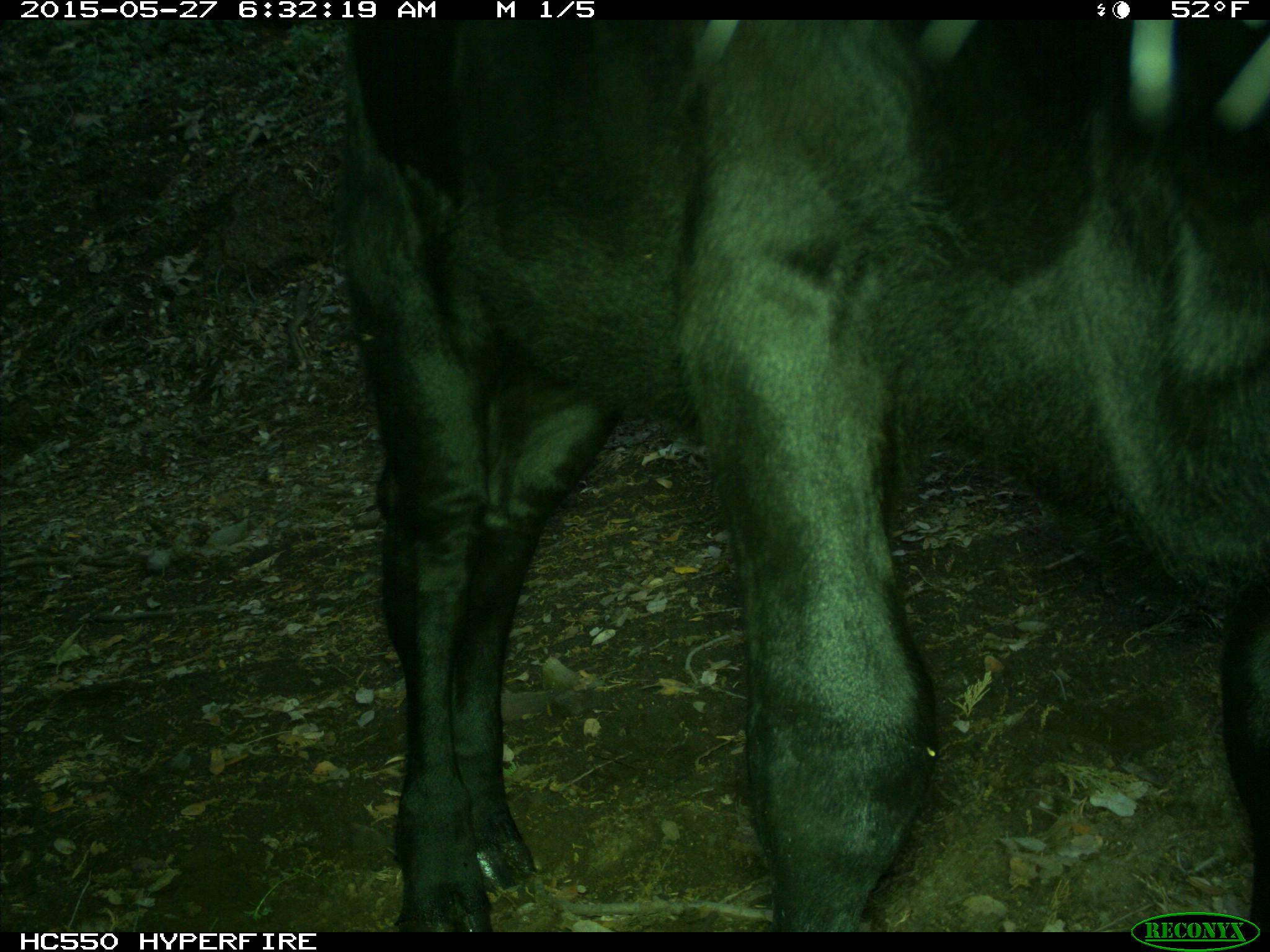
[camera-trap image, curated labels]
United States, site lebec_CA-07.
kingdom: Animalia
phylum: Chordata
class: Mammalia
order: Artiodactyla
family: Bovidae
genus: Bos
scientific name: Bos taurus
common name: domestic cow